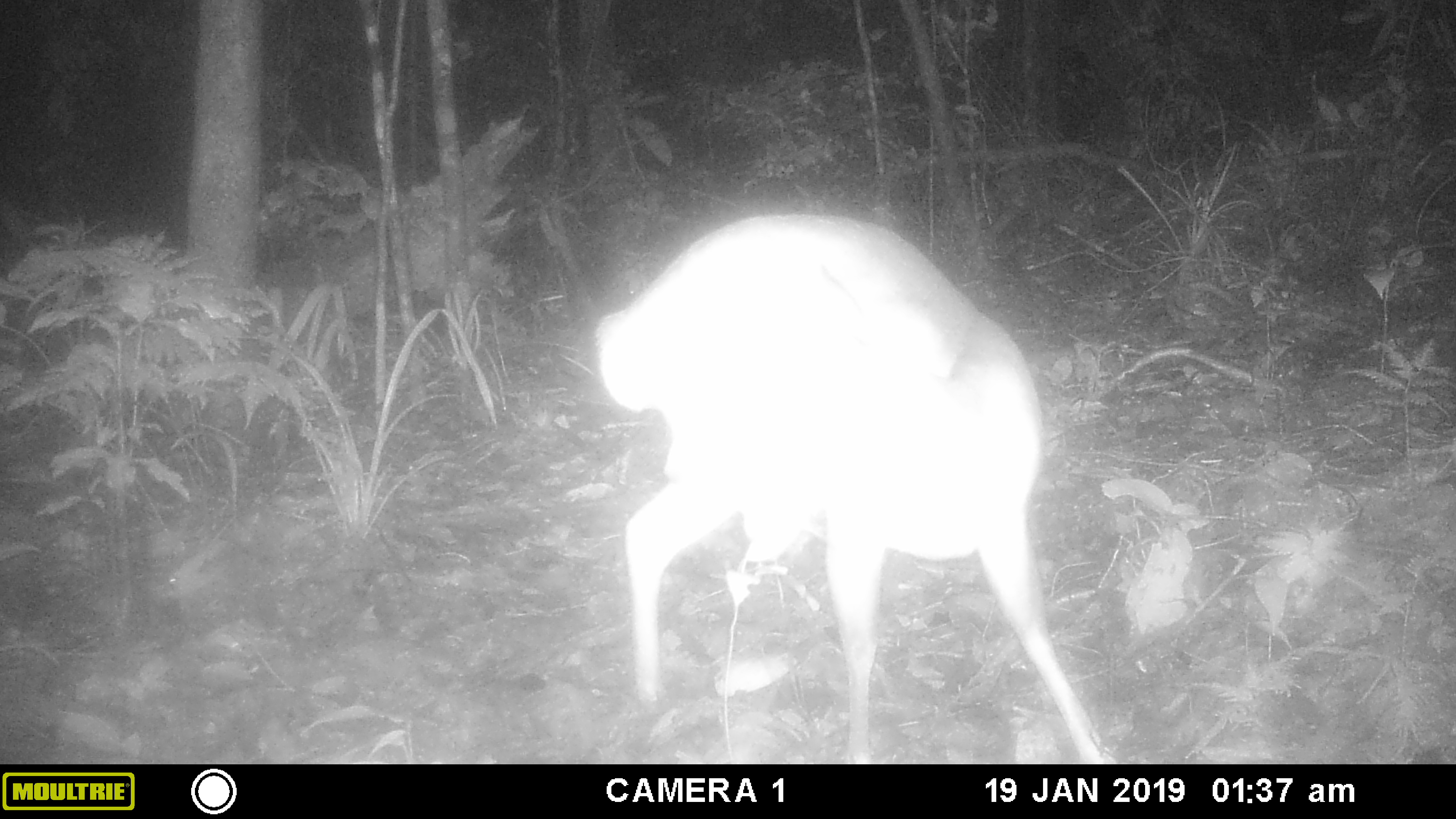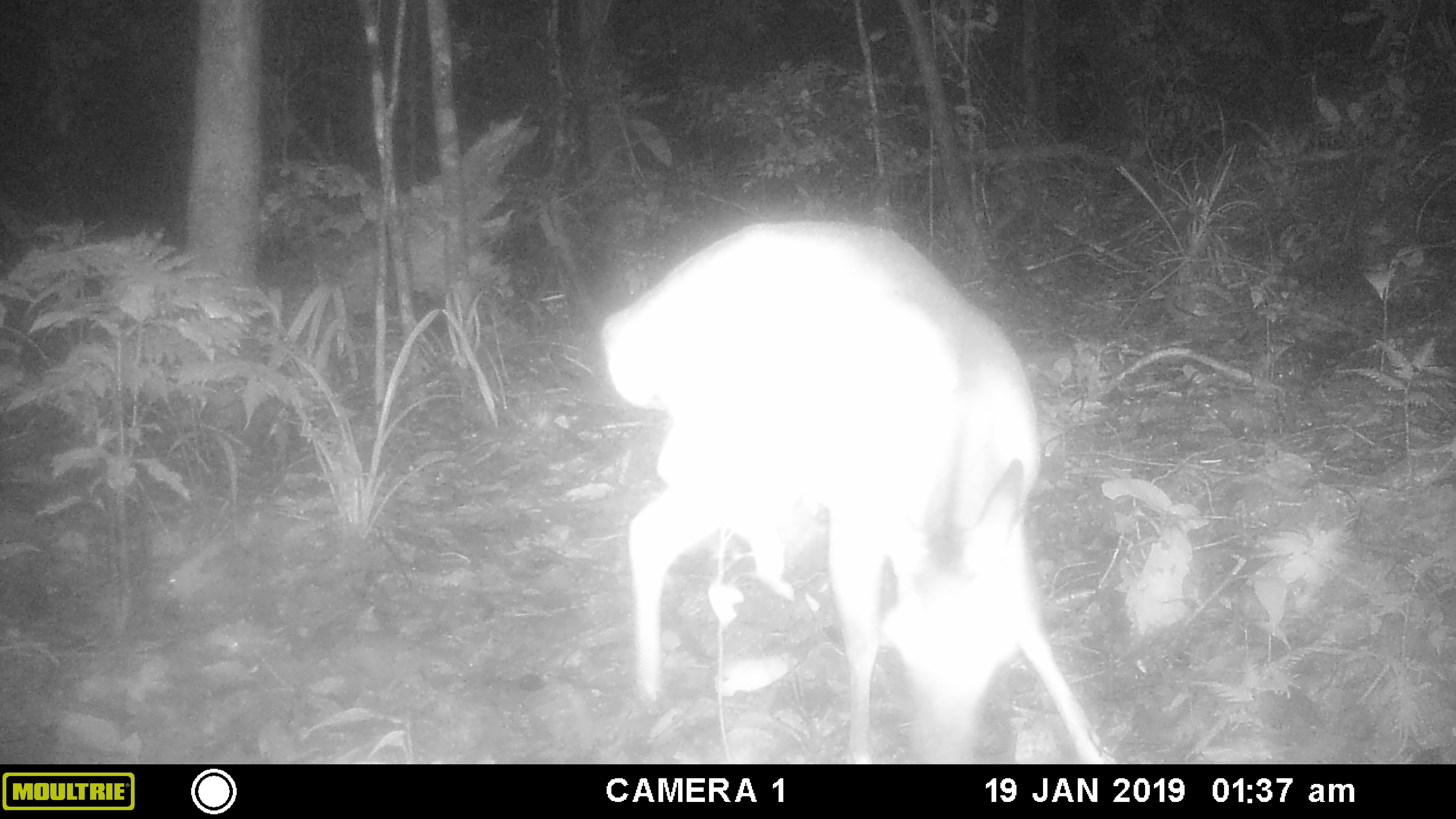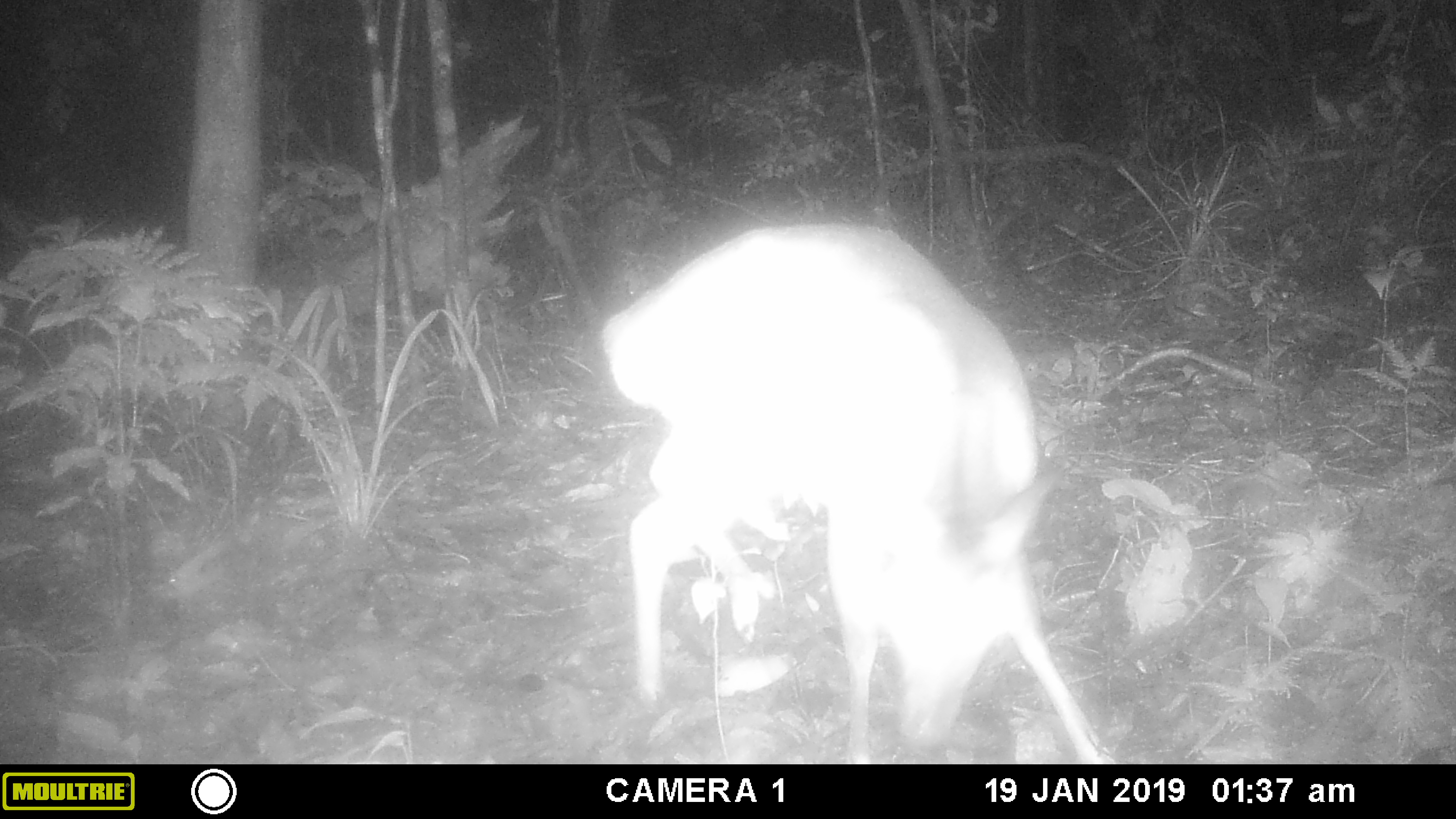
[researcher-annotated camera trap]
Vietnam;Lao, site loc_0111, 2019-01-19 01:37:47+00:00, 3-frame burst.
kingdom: Animalia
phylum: Chordata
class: Mammalia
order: Artiodactyla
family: Cervidae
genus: Muntiacus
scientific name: Muntiacus vuquangensis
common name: large-antlered muntjac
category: large antlered muntjac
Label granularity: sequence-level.